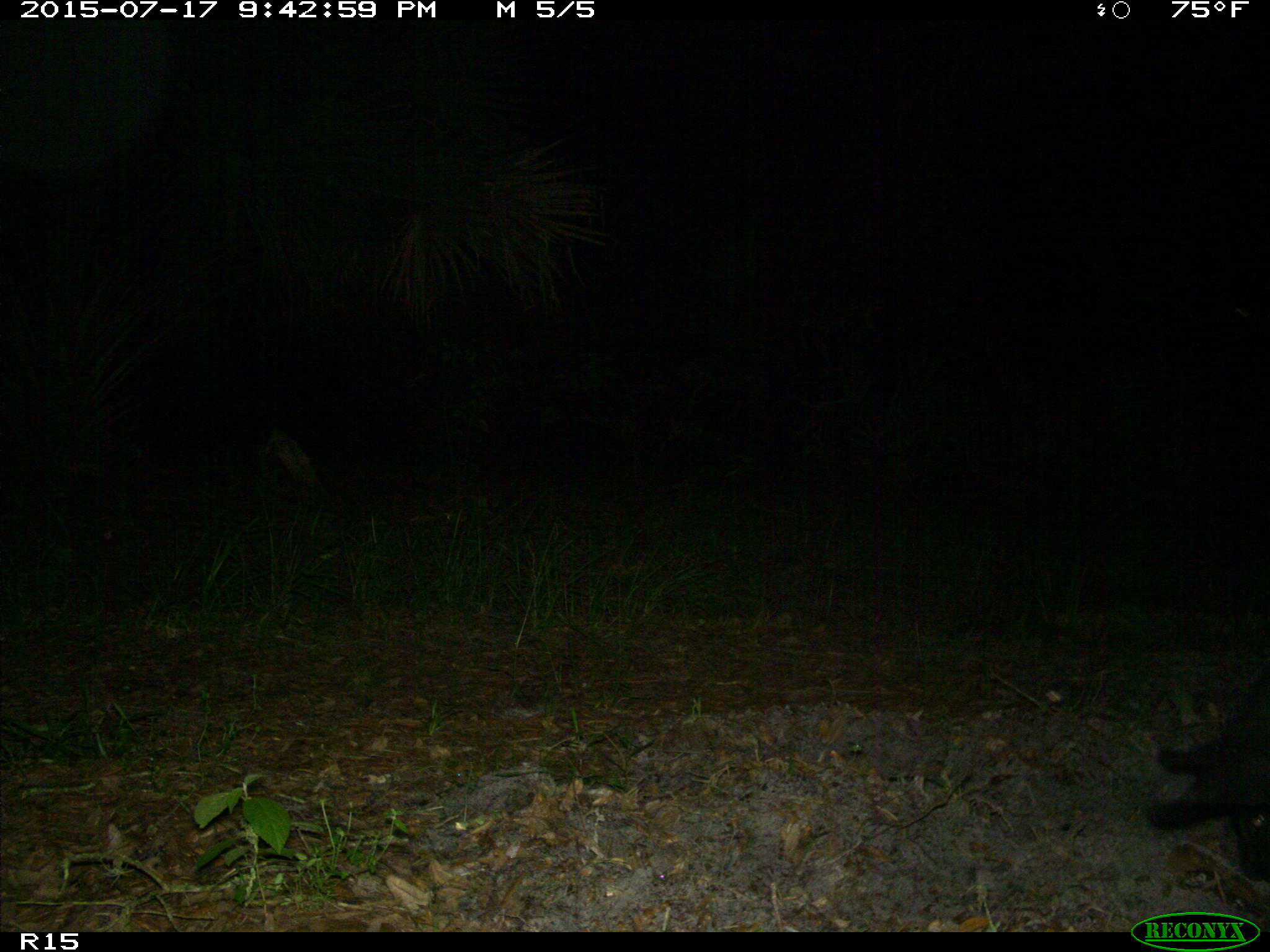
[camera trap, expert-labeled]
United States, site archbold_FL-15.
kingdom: Animalia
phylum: Chordata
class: Mammalia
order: Artiodactyla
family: Suidae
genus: Sus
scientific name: Sus scrofa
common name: wild boar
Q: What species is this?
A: Sus scrofa (wild boar).